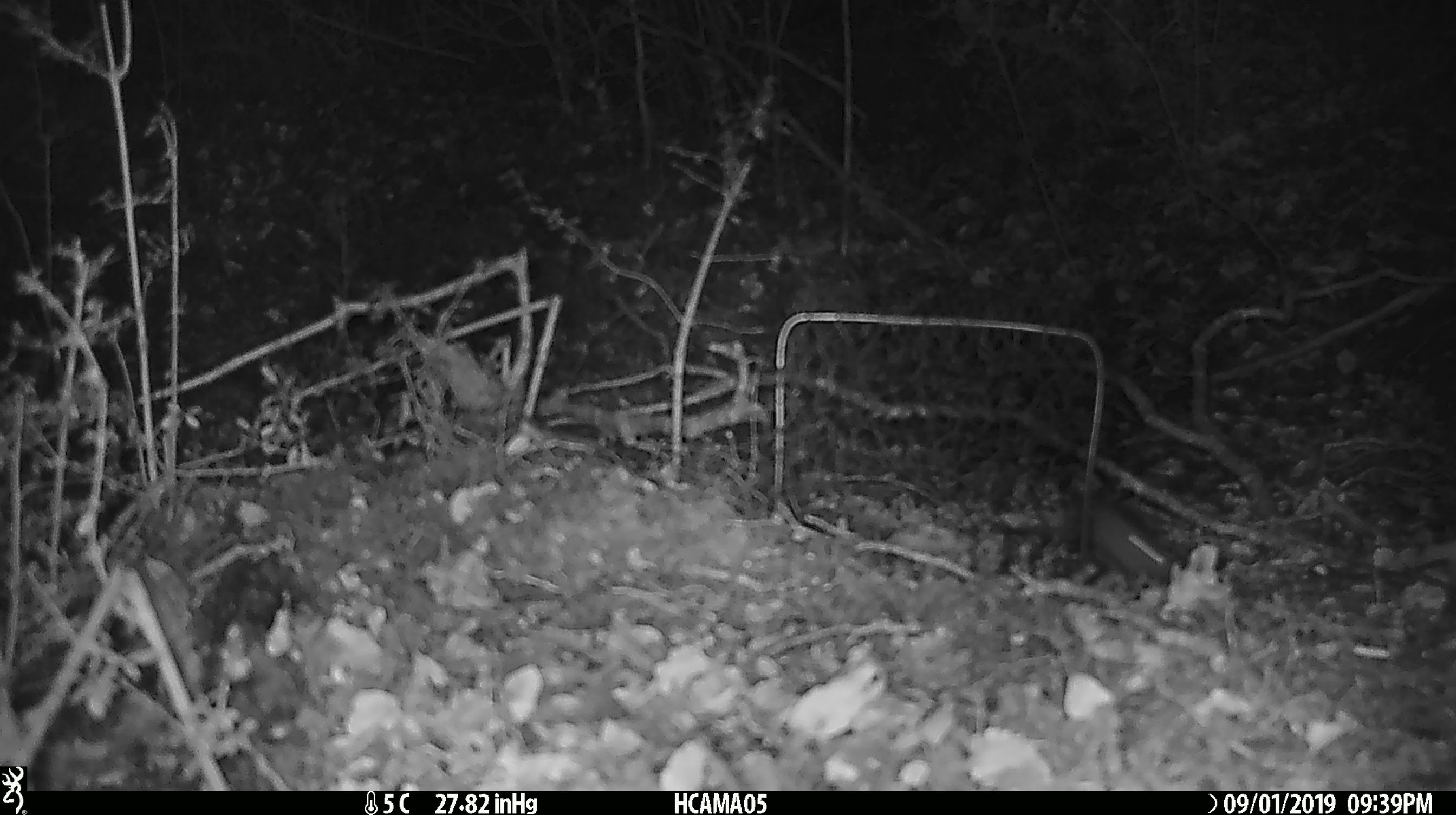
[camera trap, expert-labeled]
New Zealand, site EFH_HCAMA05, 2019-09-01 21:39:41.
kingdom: Animalia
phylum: Chordata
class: Mammalia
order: Rodentia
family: Muridae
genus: Mus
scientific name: Mus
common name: mouse